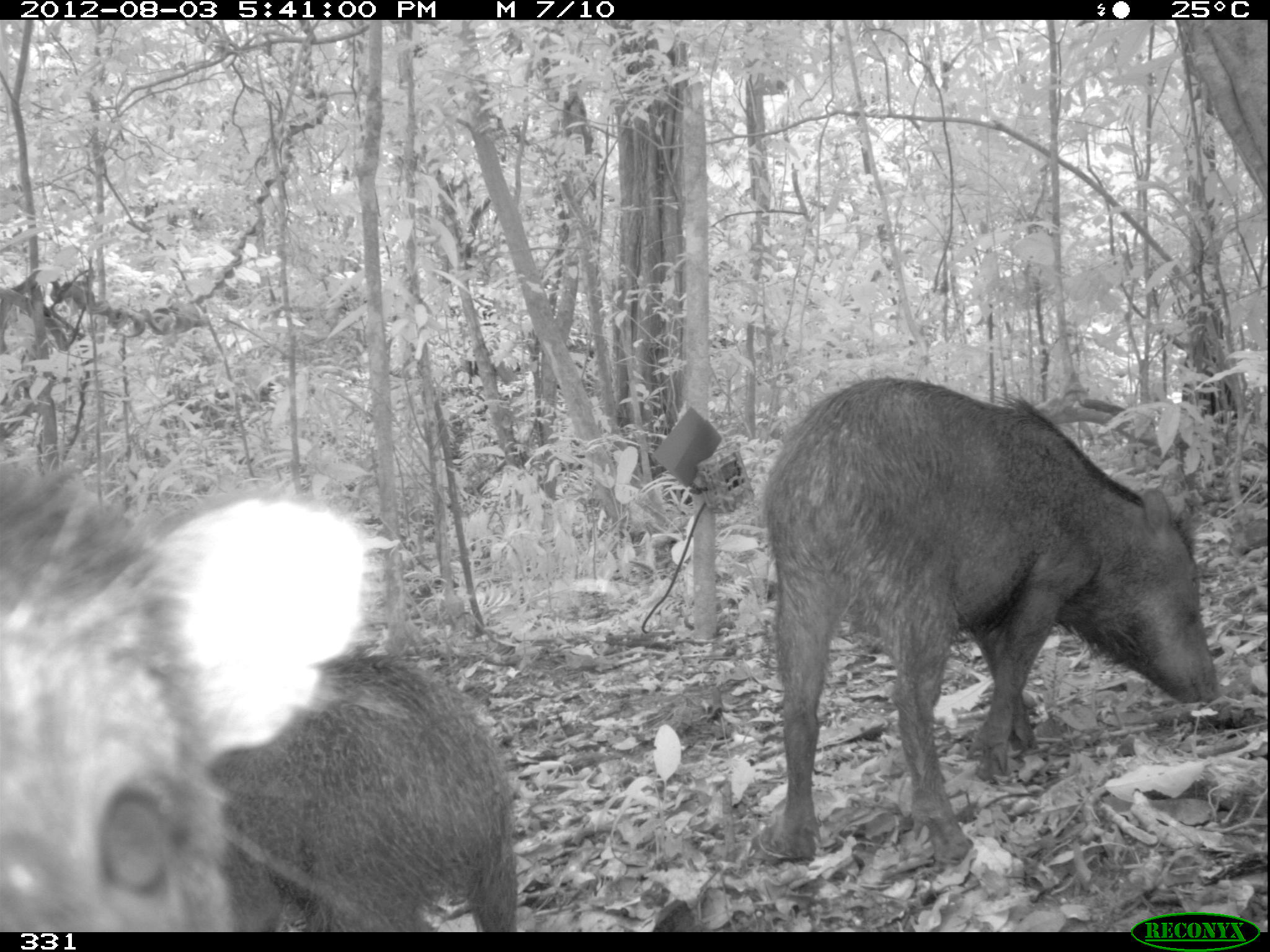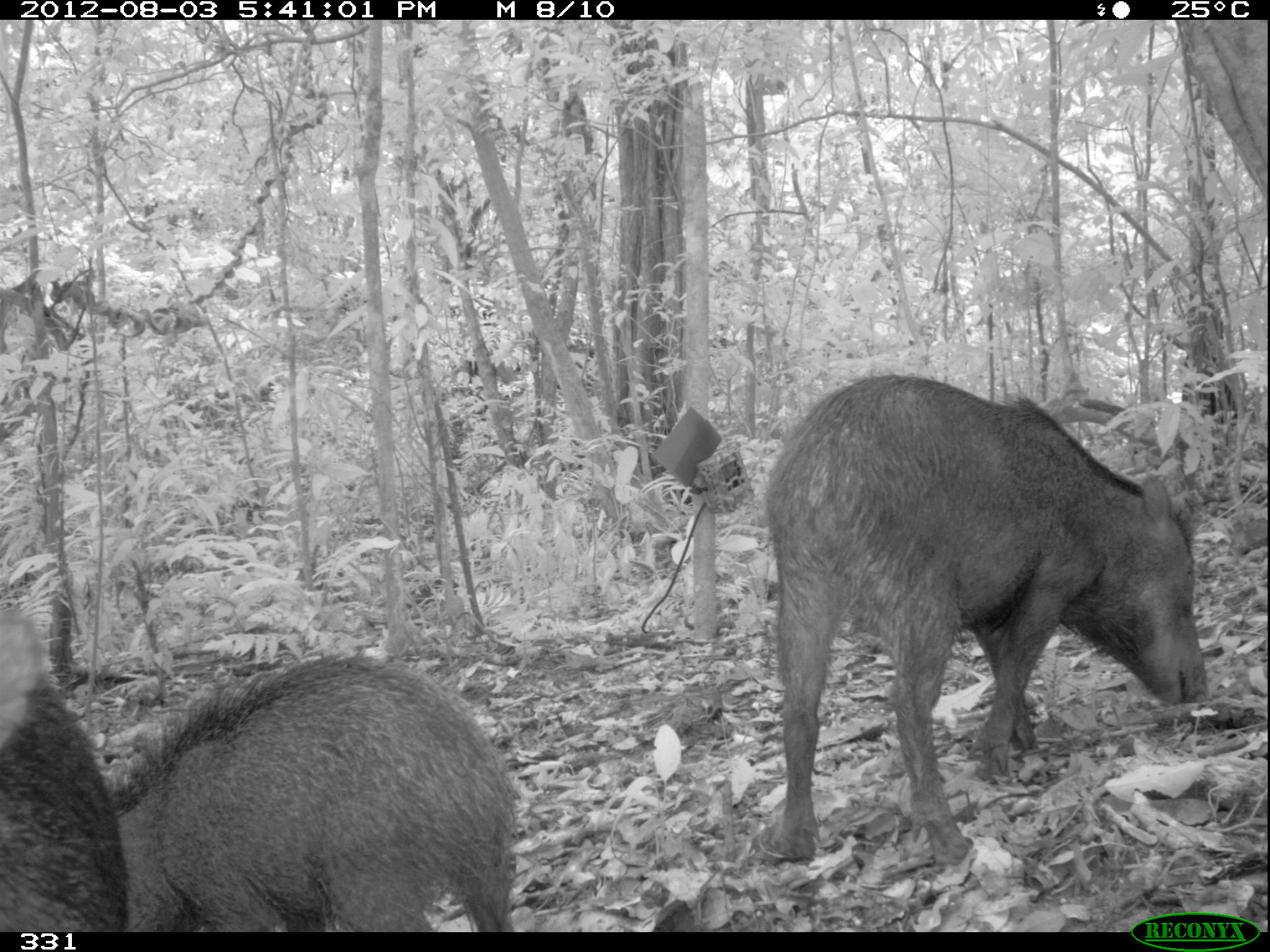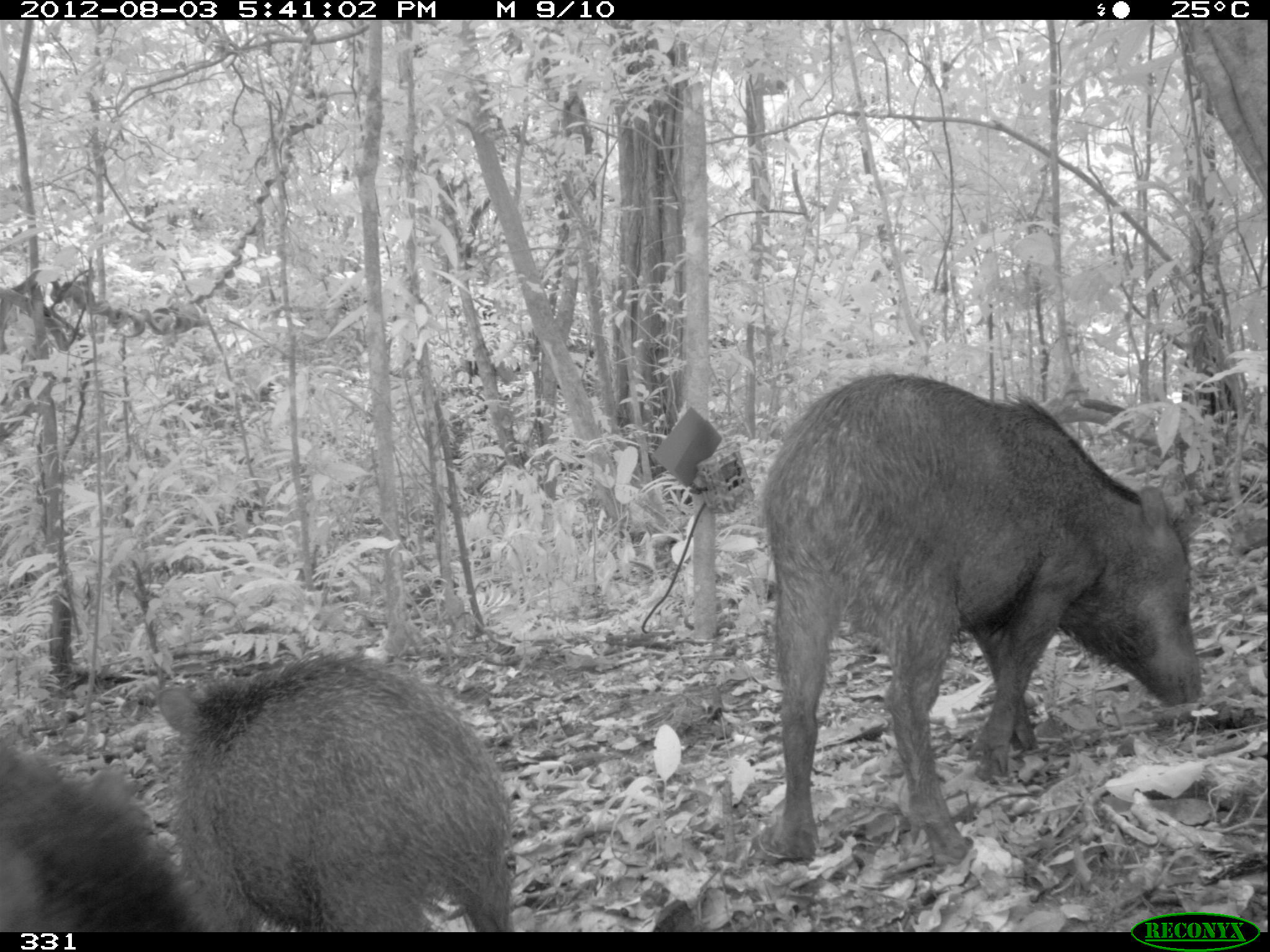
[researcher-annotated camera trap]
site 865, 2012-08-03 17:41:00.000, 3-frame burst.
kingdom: Animalia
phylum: Chordata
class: Mammalia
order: Artiodactyla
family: Tayassuidae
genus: Tayassu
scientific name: Tayassu pecari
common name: white-lipped peccary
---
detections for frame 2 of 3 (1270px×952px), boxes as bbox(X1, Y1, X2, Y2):
tayassu pecari: bbox(762, 369, 1213, 866); bbox(112, 650, 523, 933); bbox(0, 606, 130, 932)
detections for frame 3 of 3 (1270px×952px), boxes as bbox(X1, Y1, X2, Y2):
tayassu pecari: bbox(757, 371, 1206, 866); bbox(152, 640, 520, 933); bbox(0, 730, 207, 933)